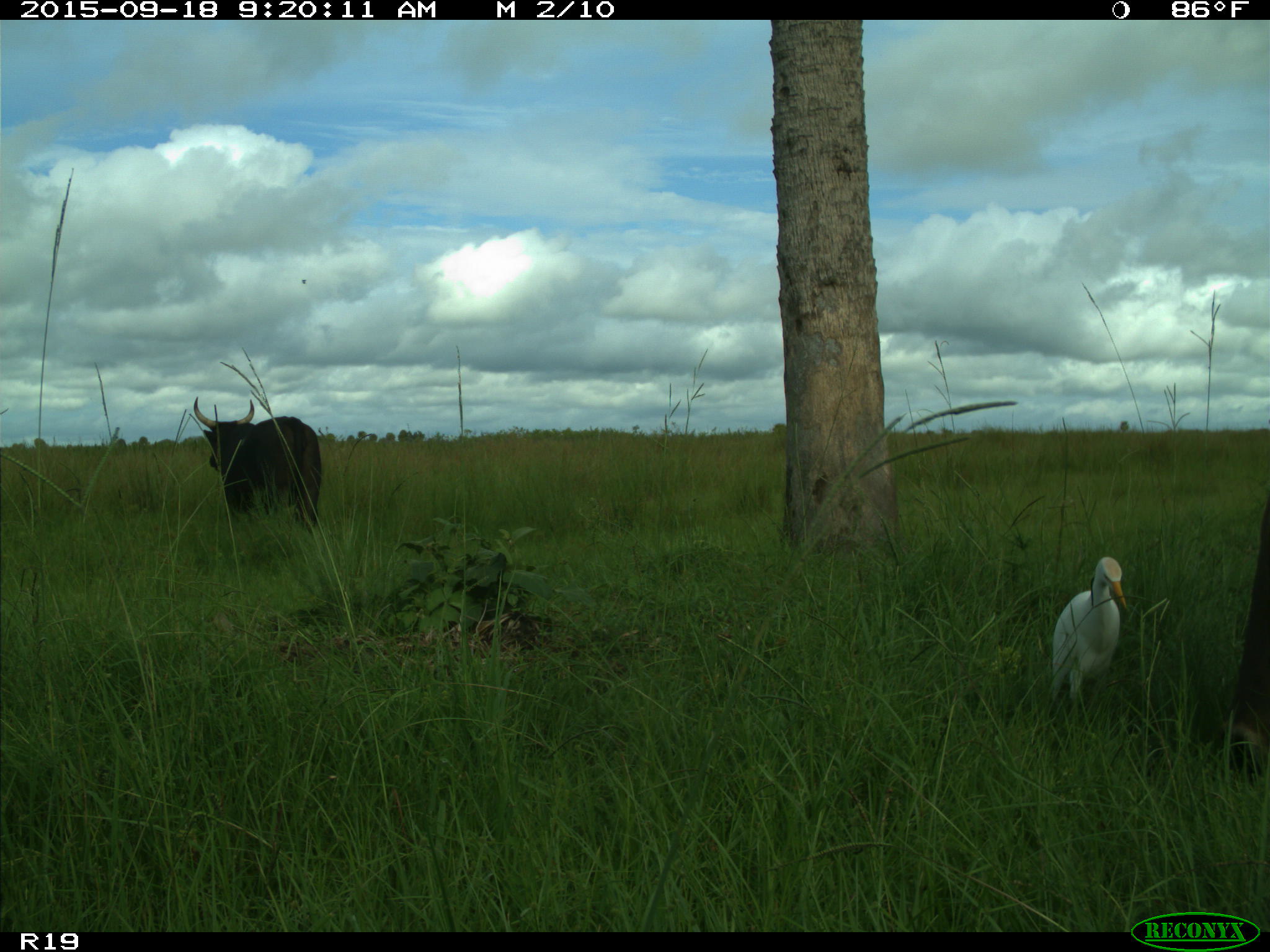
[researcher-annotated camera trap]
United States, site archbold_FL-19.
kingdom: Animalia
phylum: Chordata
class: Mammalia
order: Artiodactyla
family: Bovidae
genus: Bos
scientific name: Bos taurus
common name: domestic cow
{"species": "Bos taurus (domestic cow)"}